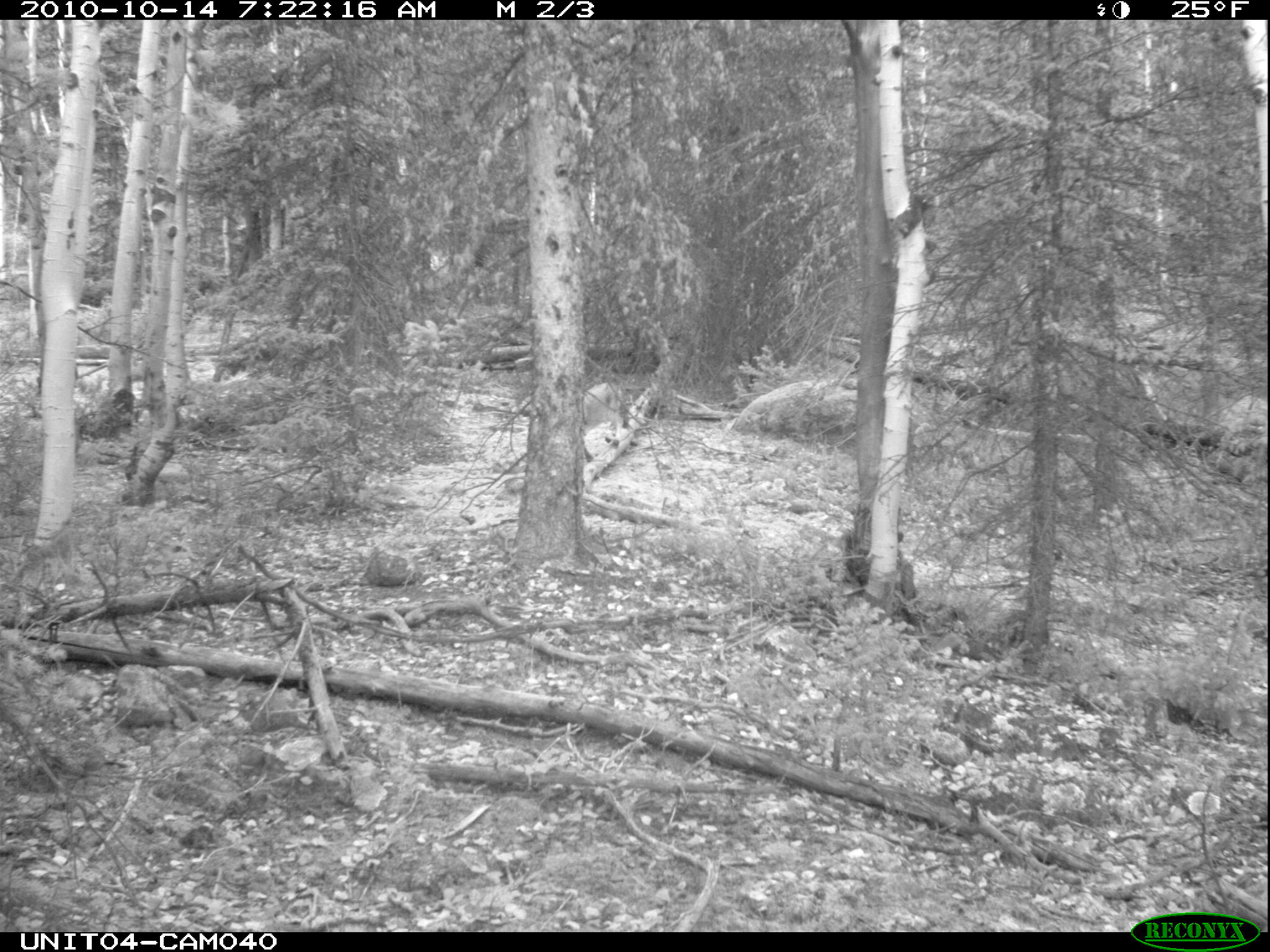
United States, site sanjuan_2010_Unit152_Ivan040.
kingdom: Animalia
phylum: Chordata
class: Mammalia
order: Carnivora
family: Canidae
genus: Canis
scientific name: Canis latrans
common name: coyote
Canis latrans (coyote).